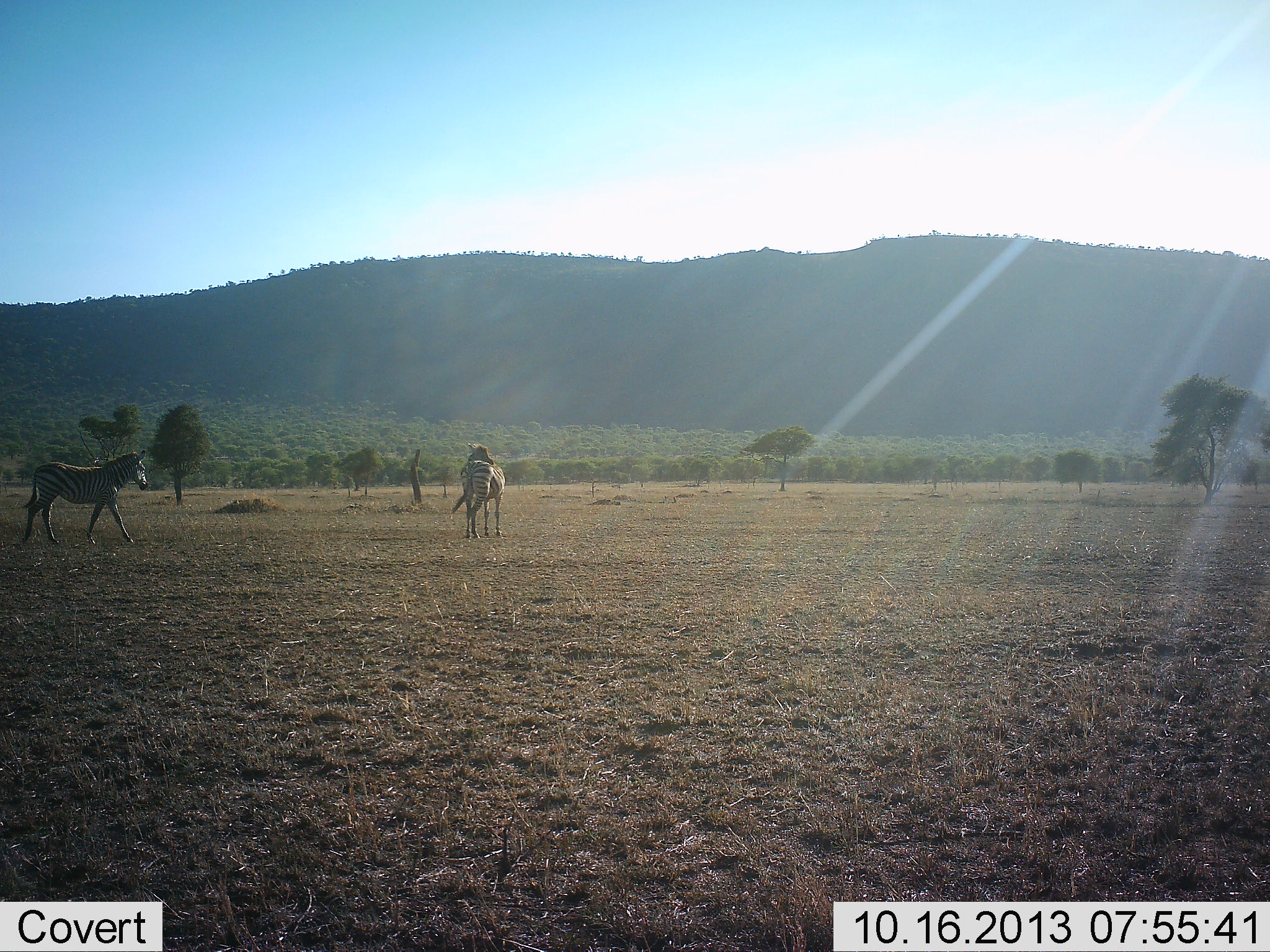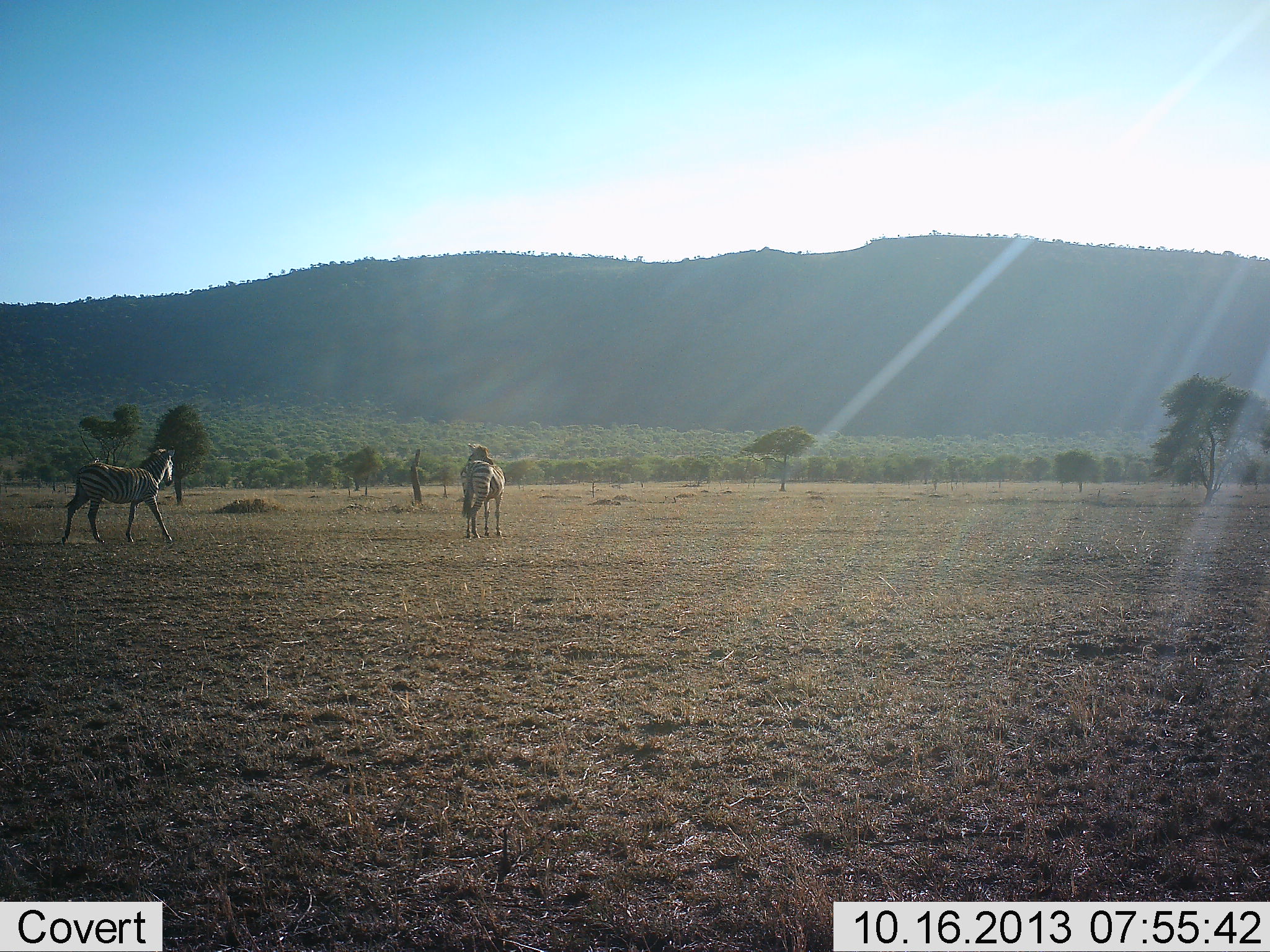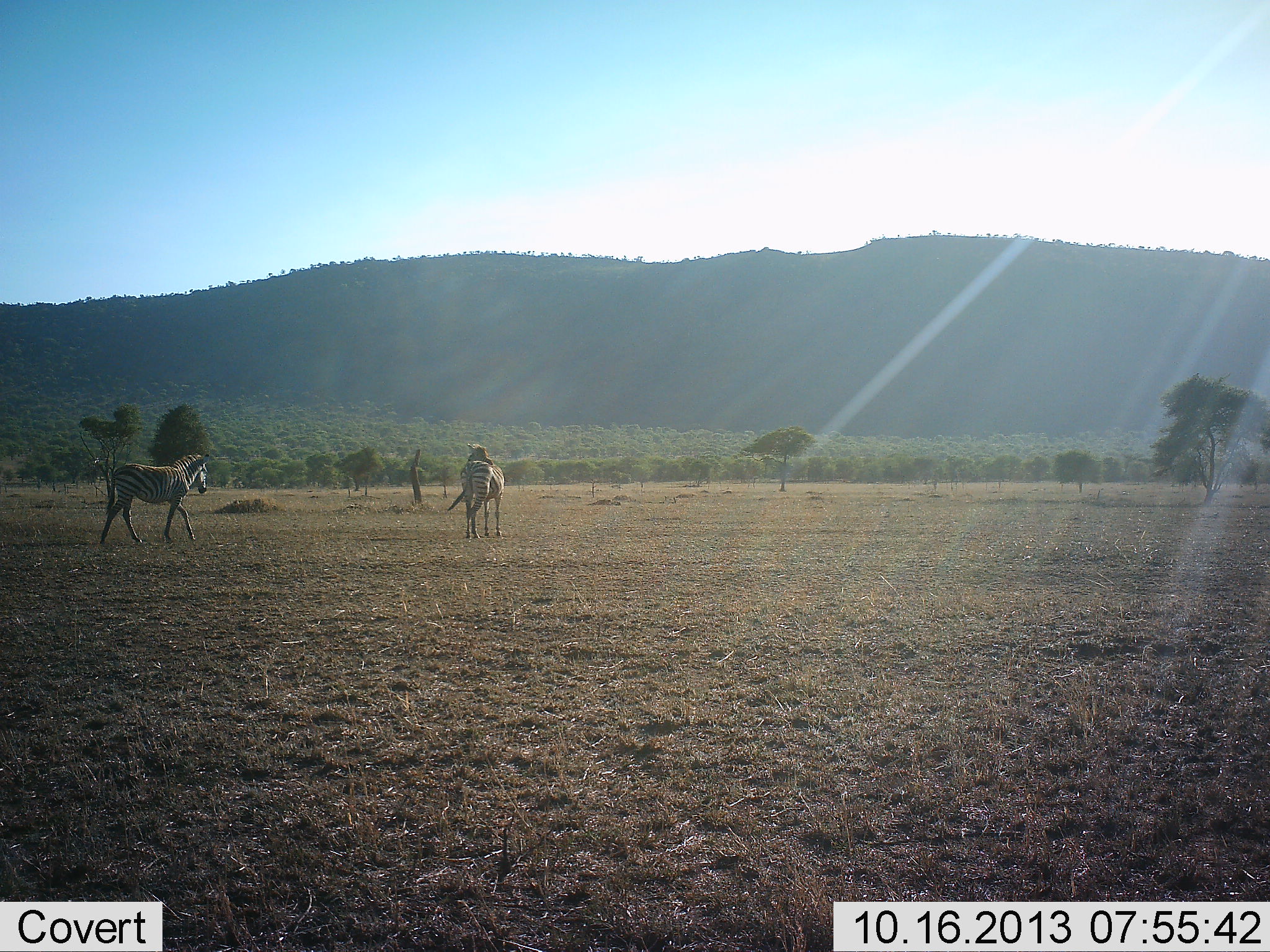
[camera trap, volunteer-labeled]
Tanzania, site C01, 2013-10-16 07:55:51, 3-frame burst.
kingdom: Animalia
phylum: Chordata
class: Mammalia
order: Perissodactyla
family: Equidae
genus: Equus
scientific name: Equus quagga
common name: plains zebra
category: zebra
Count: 2.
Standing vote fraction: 65%.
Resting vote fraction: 0%.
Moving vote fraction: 88%.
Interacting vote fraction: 6%.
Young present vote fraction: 0%.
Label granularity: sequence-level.